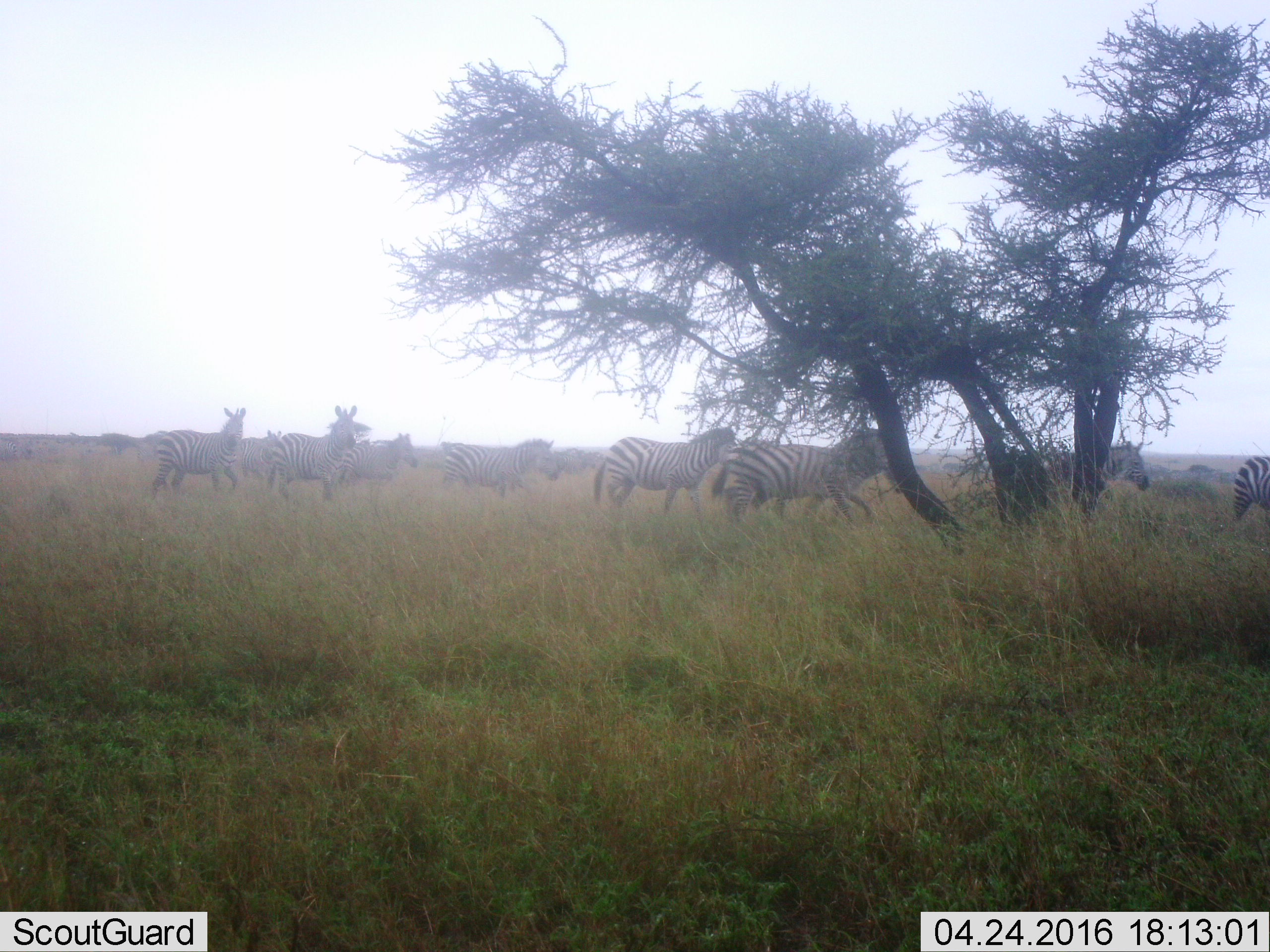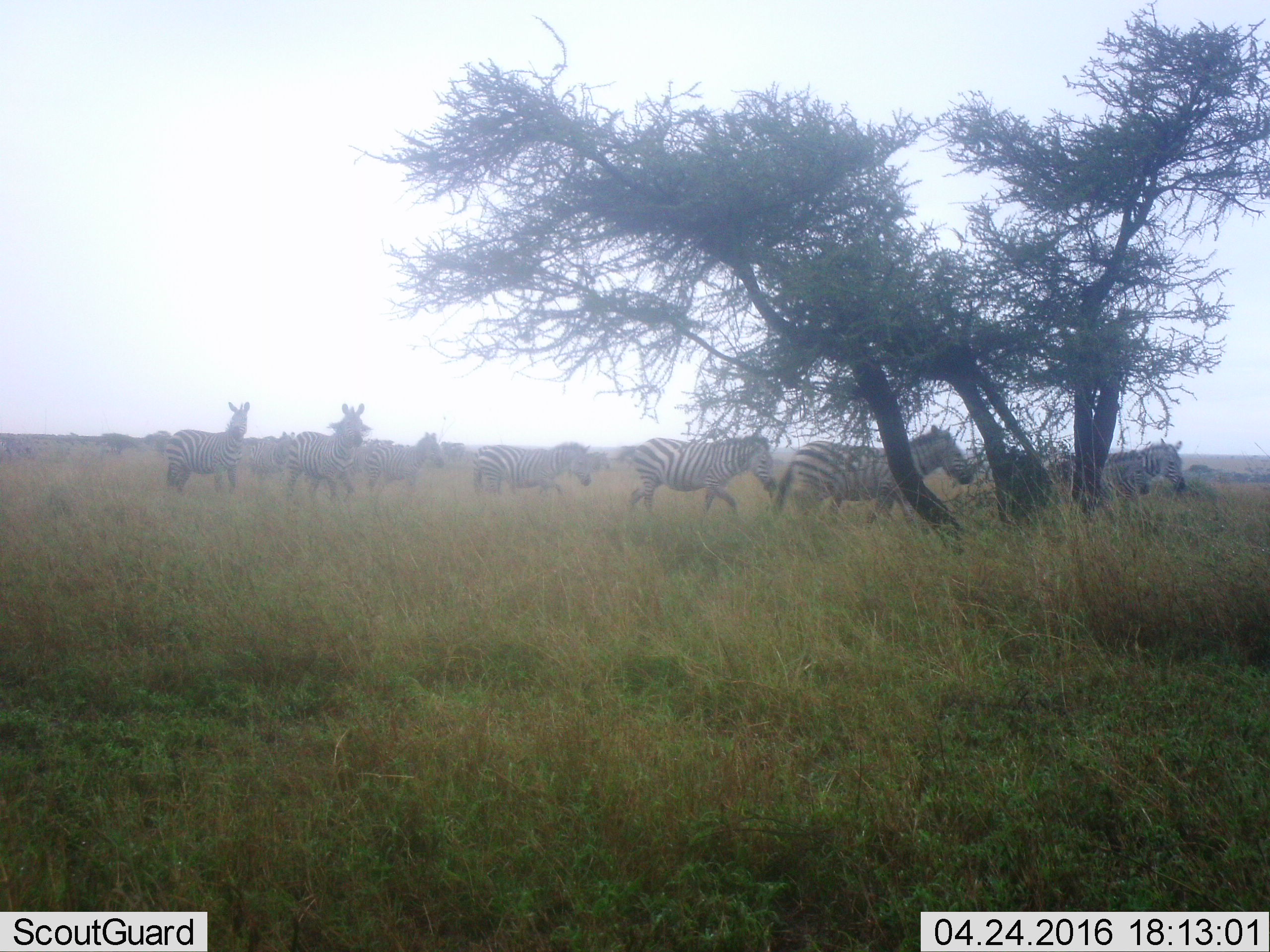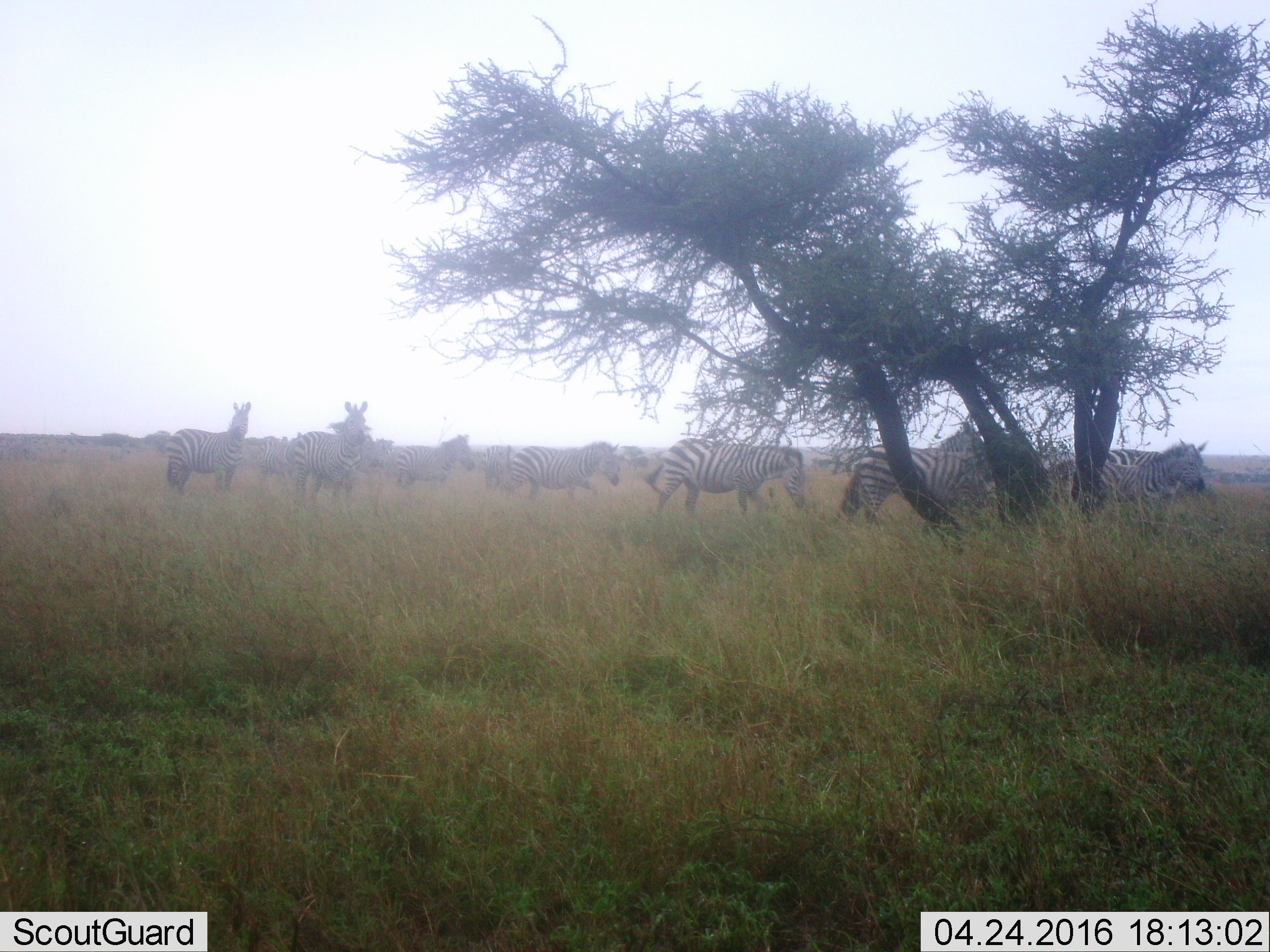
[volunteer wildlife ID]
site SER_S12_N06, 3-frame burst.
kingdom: Animalia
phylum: Chordata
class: Mammalia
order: Perissodactyla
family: Equidae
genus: Equus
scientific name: Equus quagga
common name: plains zebra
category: zebraplains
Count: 11-50.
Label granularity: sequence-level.